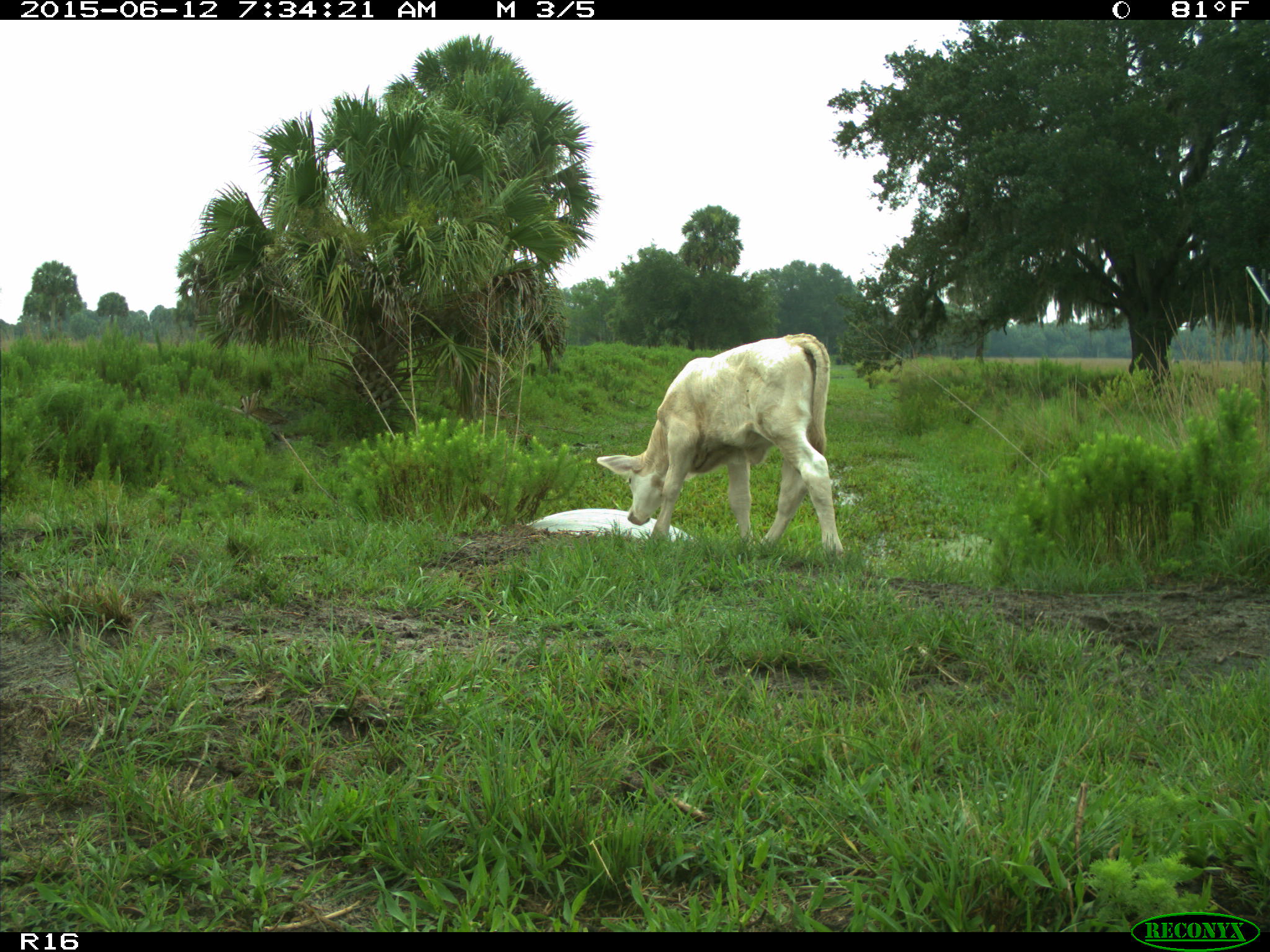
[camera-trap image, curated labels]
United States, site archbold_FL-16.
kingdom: Animalia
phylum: Chordata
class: Mammalia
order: Artiodactyla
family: Bovidae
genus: Bos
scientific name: Bos taurus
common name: domestic cow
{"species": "Bos taurus (domestic cow)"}